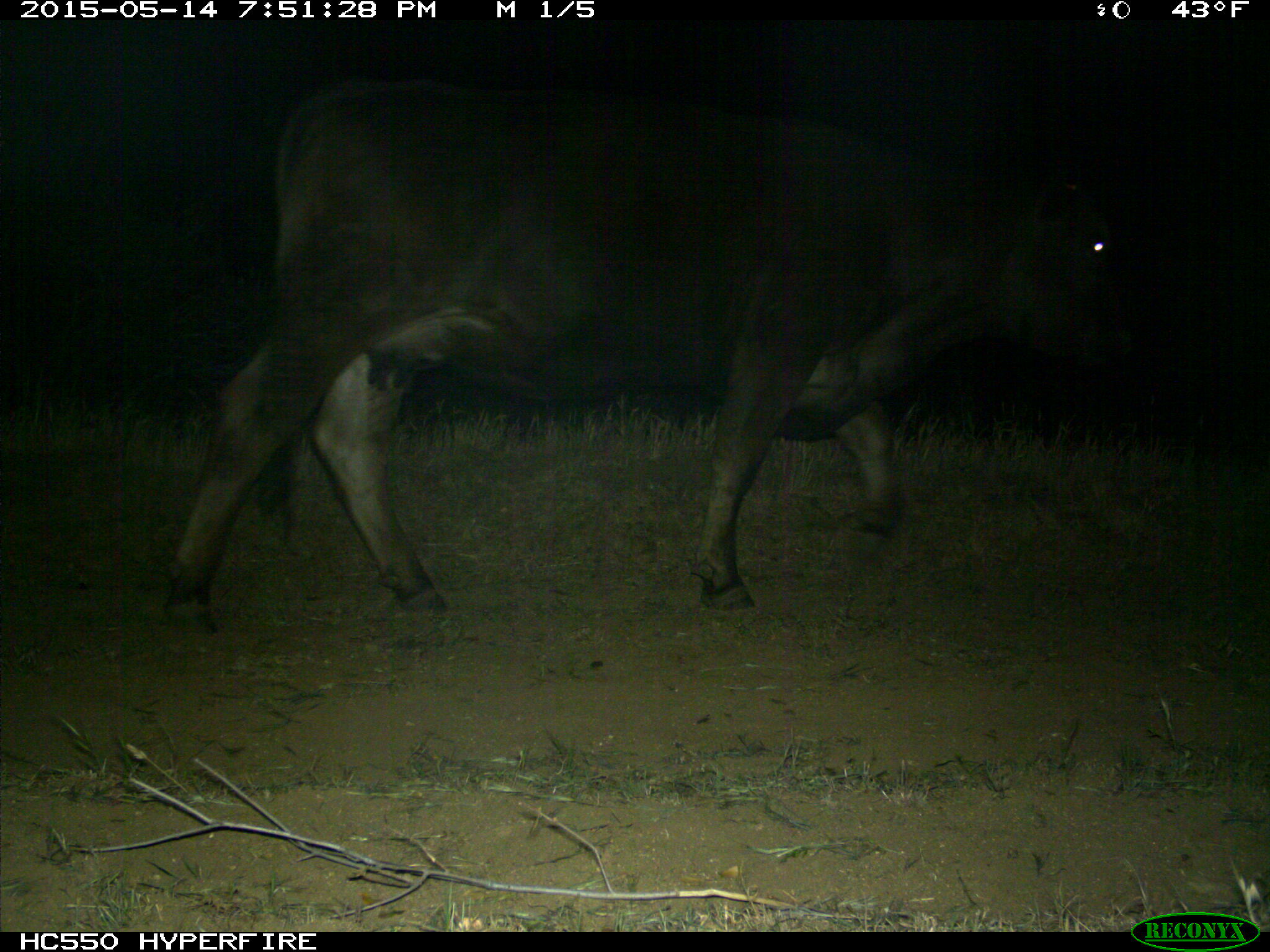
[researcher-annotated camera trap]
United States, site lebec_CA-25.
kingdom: Animalia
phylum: Chordata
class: Mammalia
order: Artiodactyla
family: Bovidae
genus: Bos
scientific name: Bos taurus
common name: domestic cow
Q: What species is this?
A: Bos taurus (domestic cow).